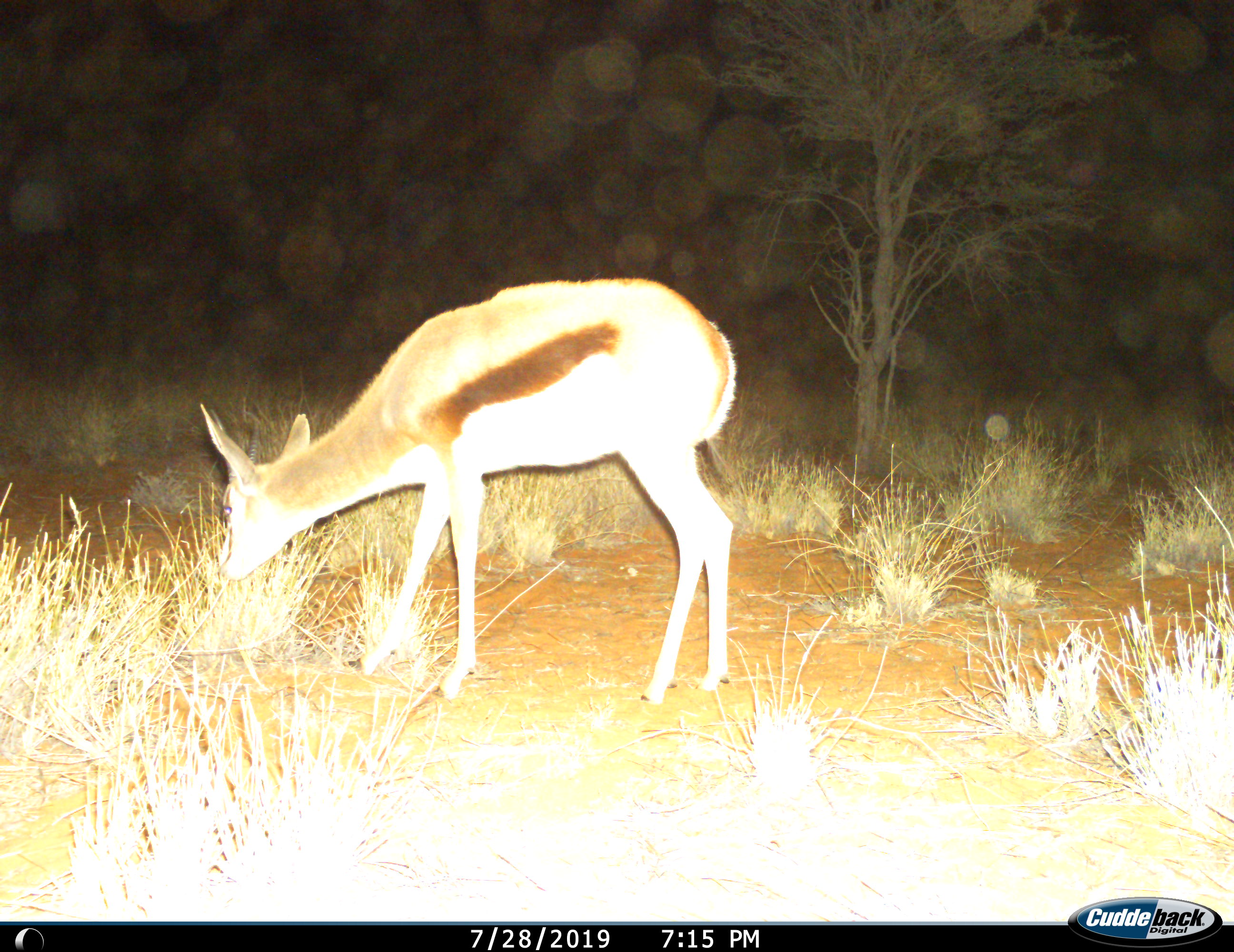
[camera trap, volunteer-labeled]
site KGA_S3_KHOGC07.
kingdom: Animalia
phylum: Chordata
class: Mammalia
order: Artiodactyla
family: Bovidae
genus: Antidorcas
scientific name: Antidorcas marsupialis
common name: springbok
Springbok (Antidorcas marsupialis), count 1. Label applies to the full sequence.